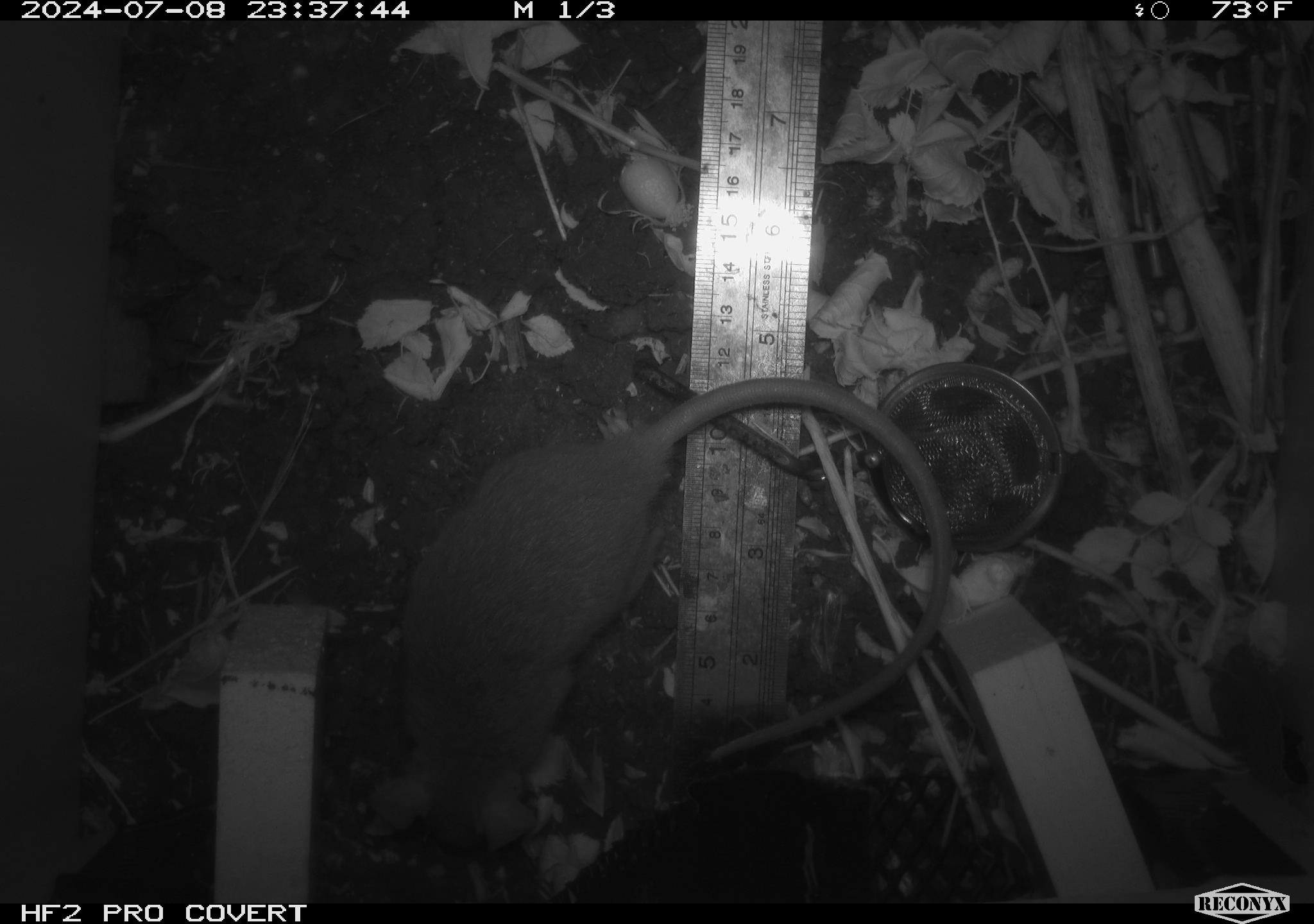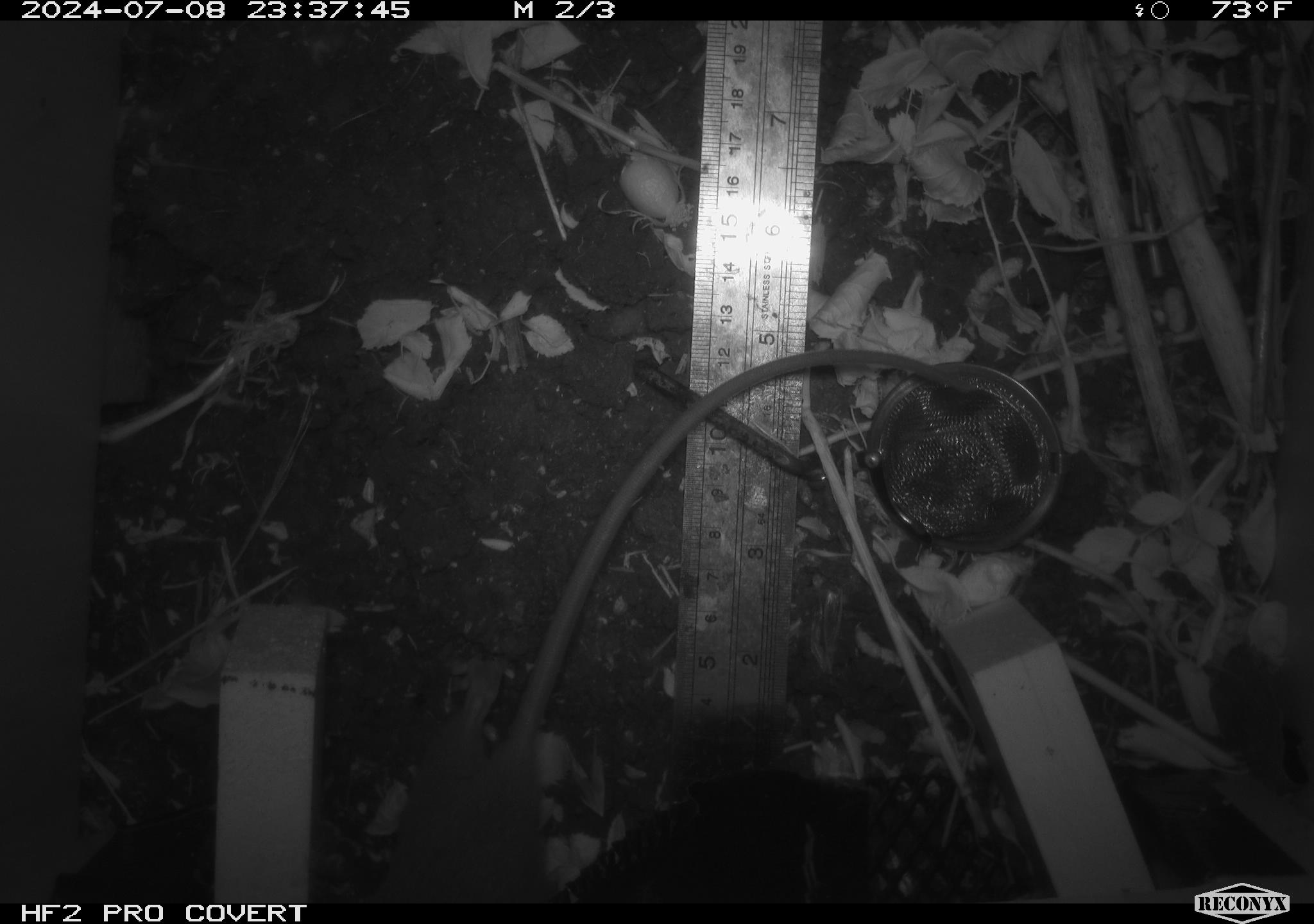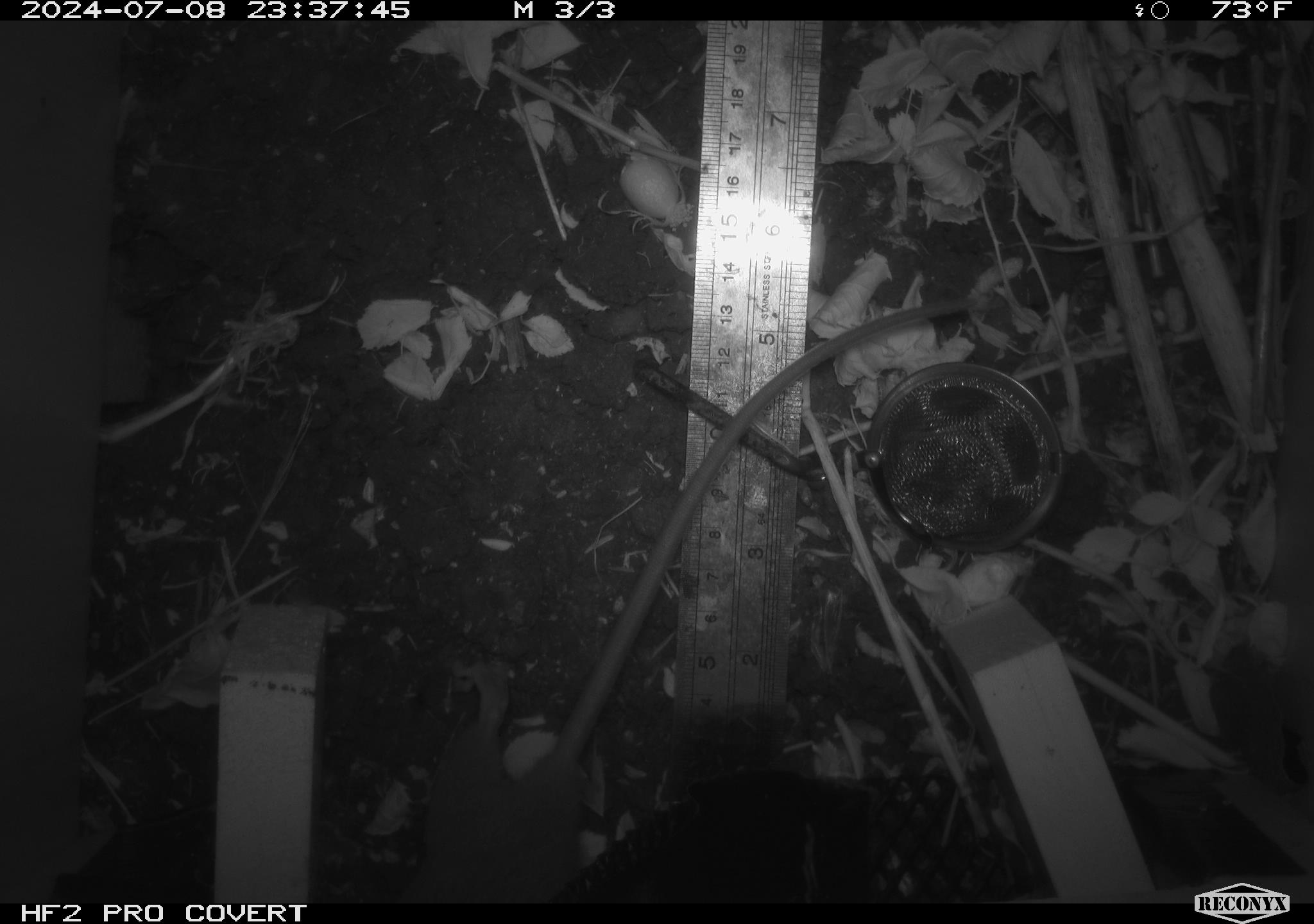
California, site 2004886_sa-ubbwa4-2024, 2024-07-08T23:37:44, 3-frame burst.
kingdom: Animalia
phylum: Chordata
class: Mammalia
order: Rodentia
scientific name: Rodentia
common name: woodrat or rat or mouse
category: woodrat or rat or mouse species